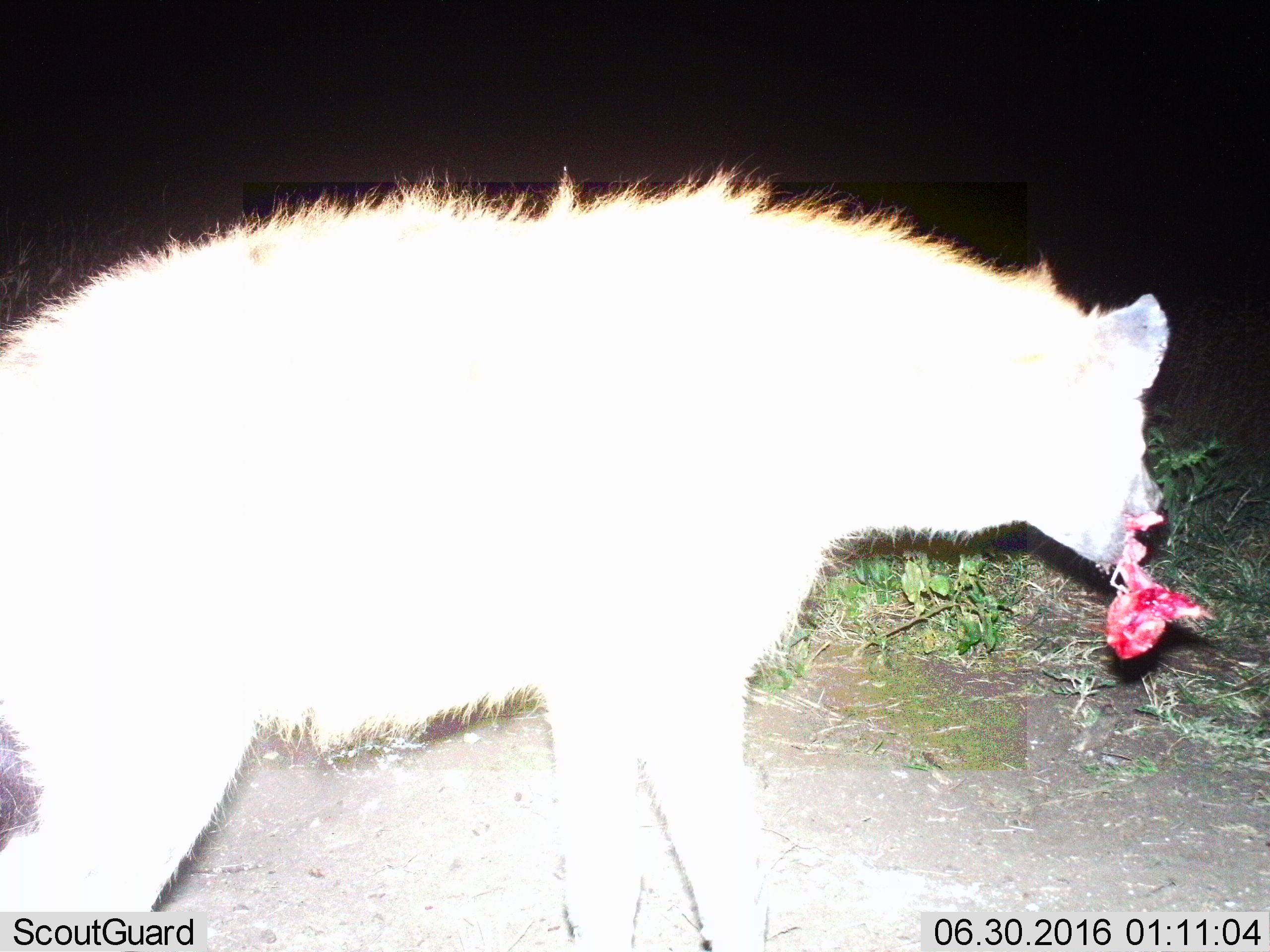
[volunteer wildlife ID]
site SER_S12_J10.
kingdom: Animalia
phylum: Chordata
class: Mammalia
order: Carnivora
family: Hyaenidae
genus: Crocuta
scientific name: Crocuta crocuta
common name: spotted hyena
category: hyenaspotted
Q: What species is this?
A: Hyenaspotted (spotted hyena) (Crocuta crocuta).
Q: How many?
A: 1.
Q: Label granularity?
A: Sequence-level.